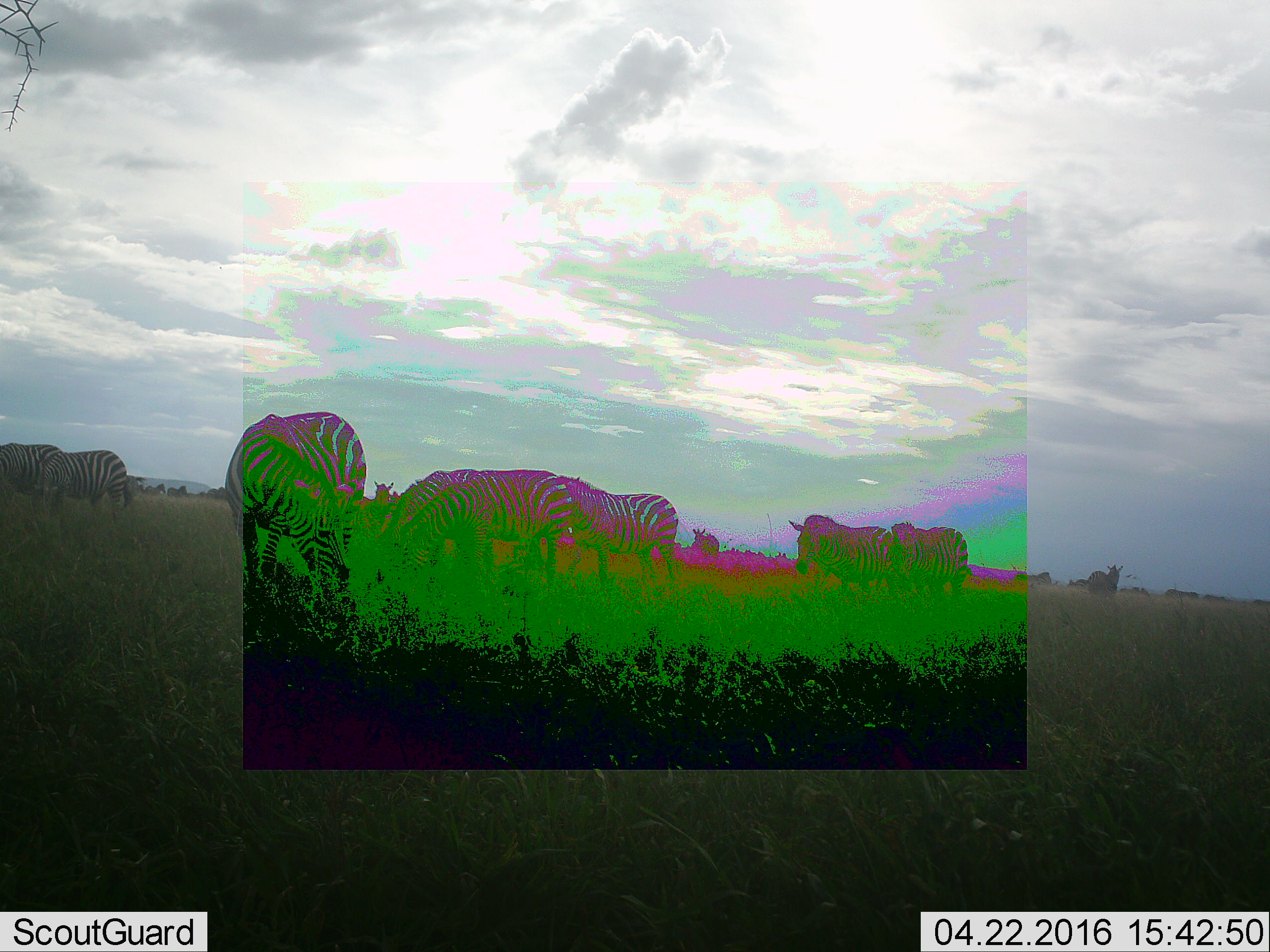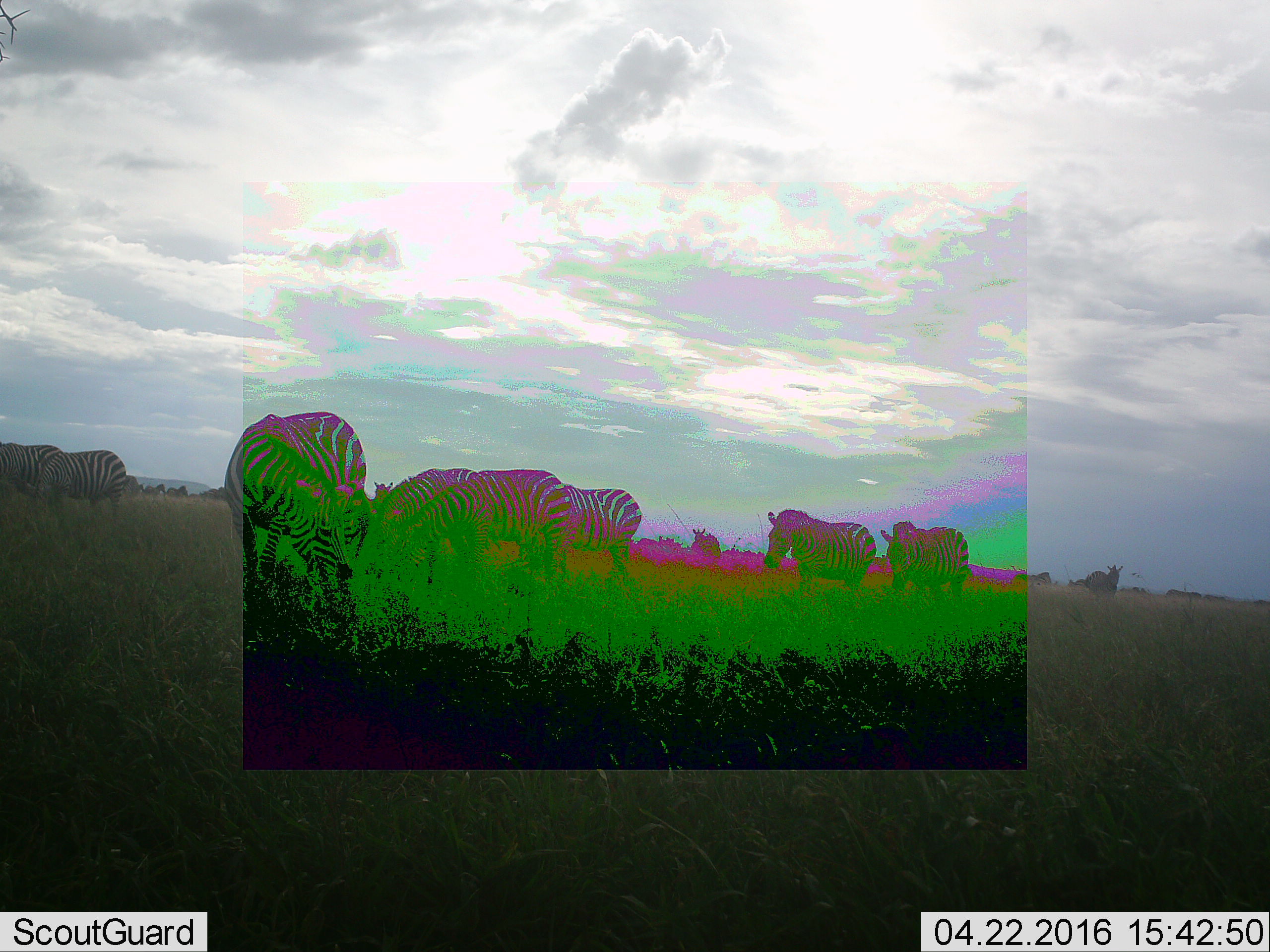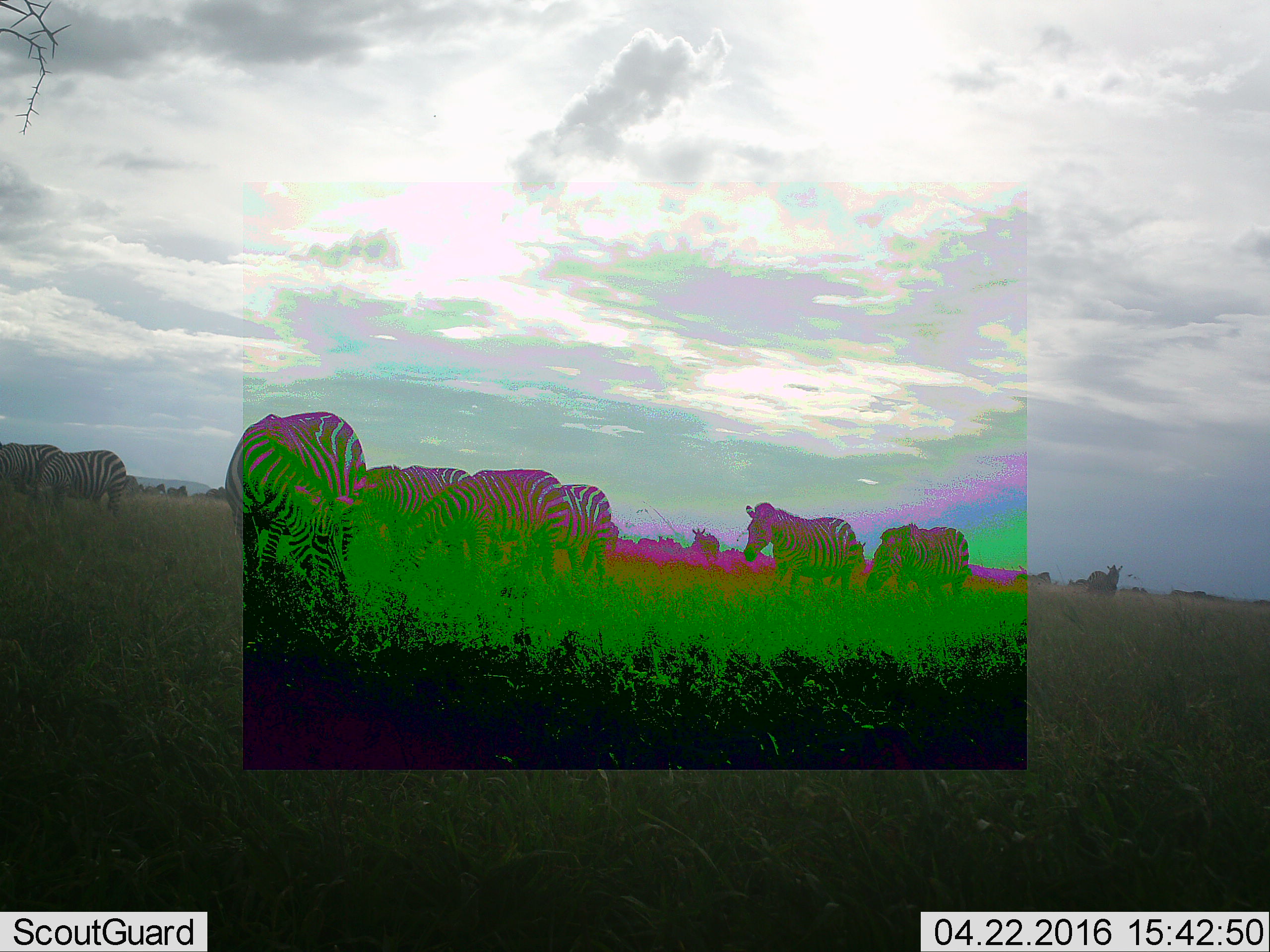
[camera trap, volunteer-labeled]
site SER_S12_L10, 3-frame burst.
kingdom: Animalia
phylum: Chordata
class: Mammalia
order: Perissodactyla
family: Equidae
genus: Equus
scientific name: Equus quagga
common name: plains zebra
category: zebraplains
Zebraplains (plains zebra) (Equus quagga), count 8. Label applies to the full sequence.